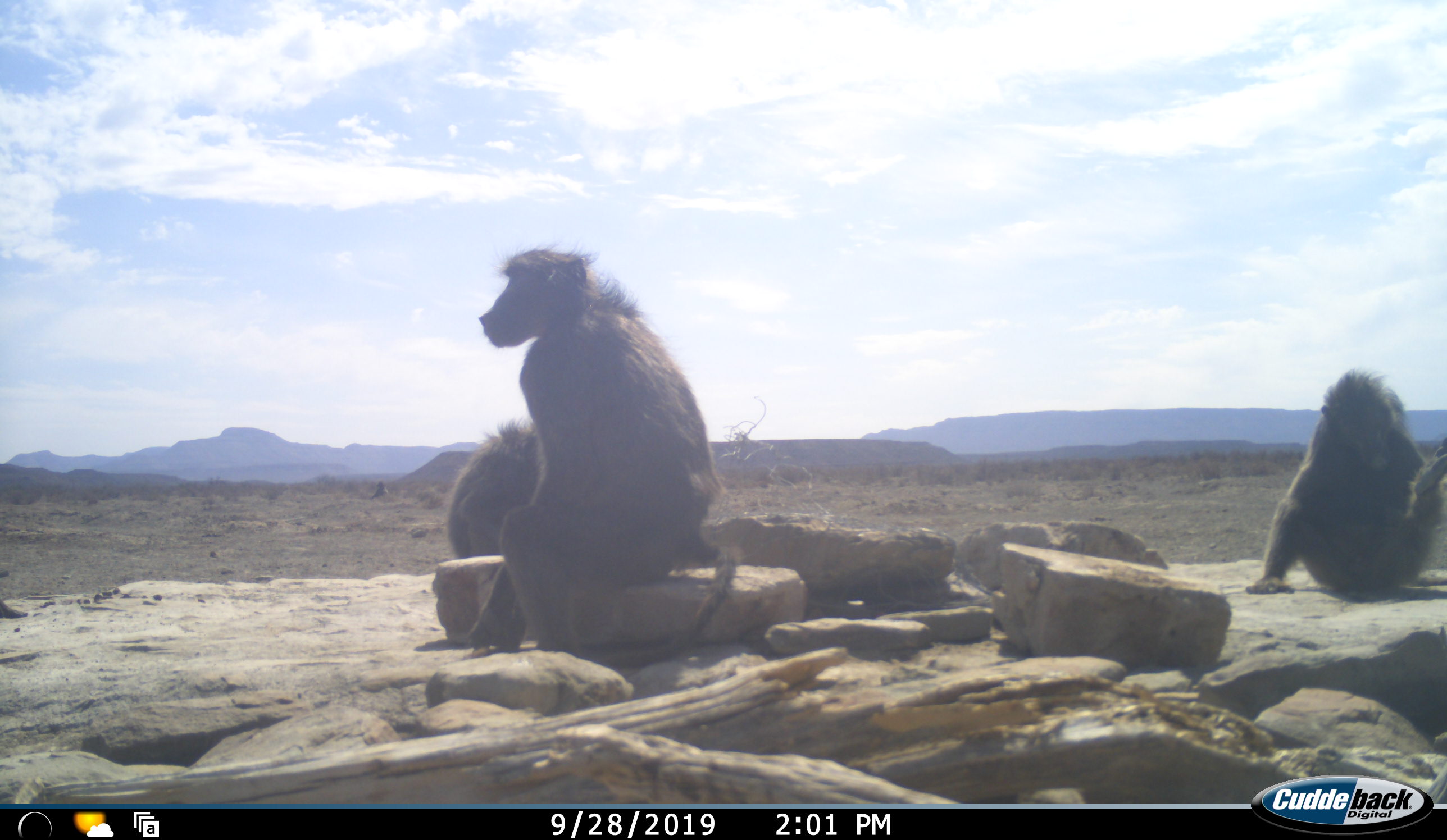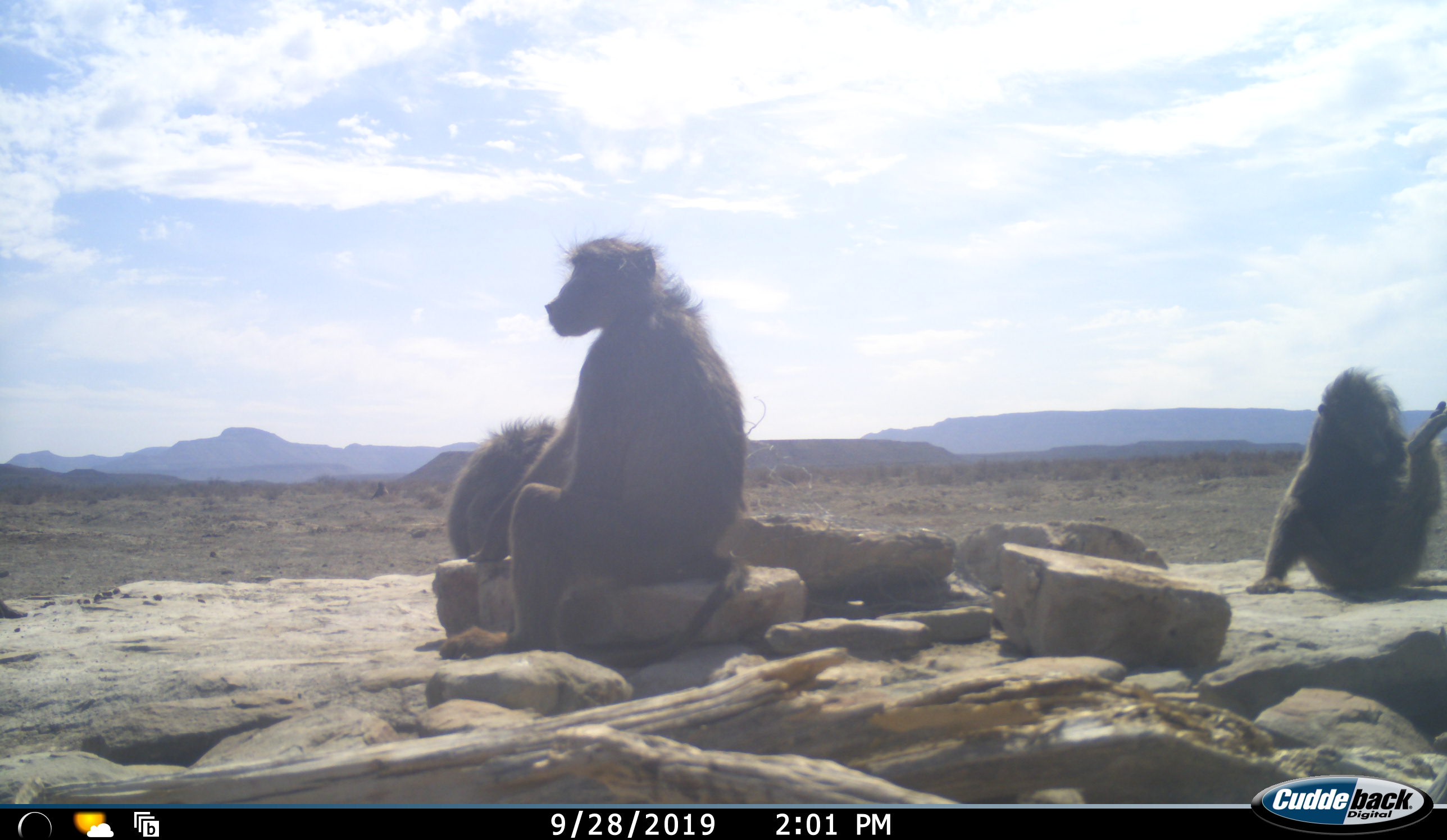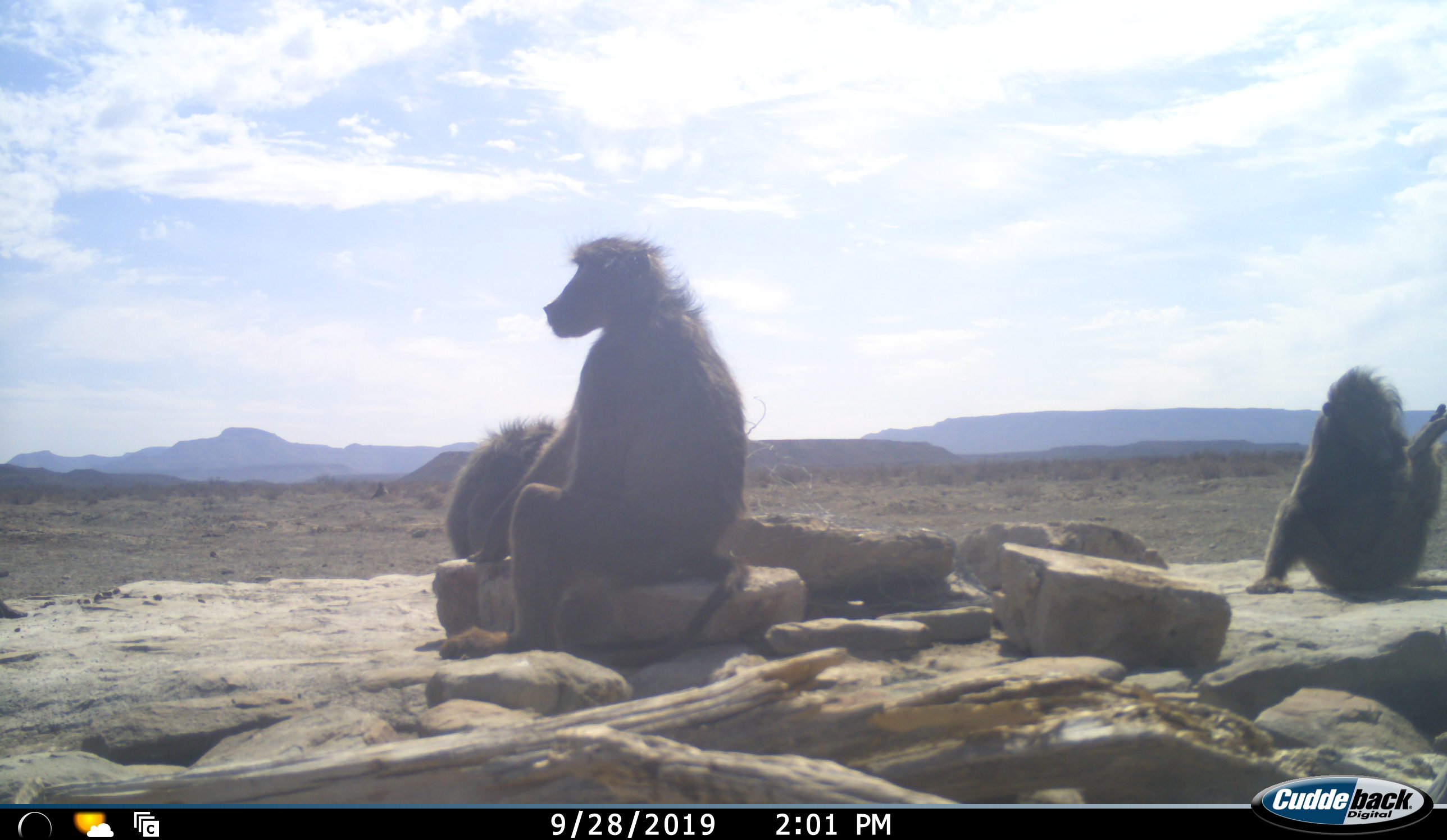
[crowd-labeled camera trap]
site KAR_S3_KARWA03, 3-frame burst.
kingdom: Animalia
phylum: Chordata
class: Mammalia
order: Primates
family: Cercopithecidae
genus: Papio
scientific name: Papio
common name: baboon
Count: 3.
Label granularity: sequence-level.